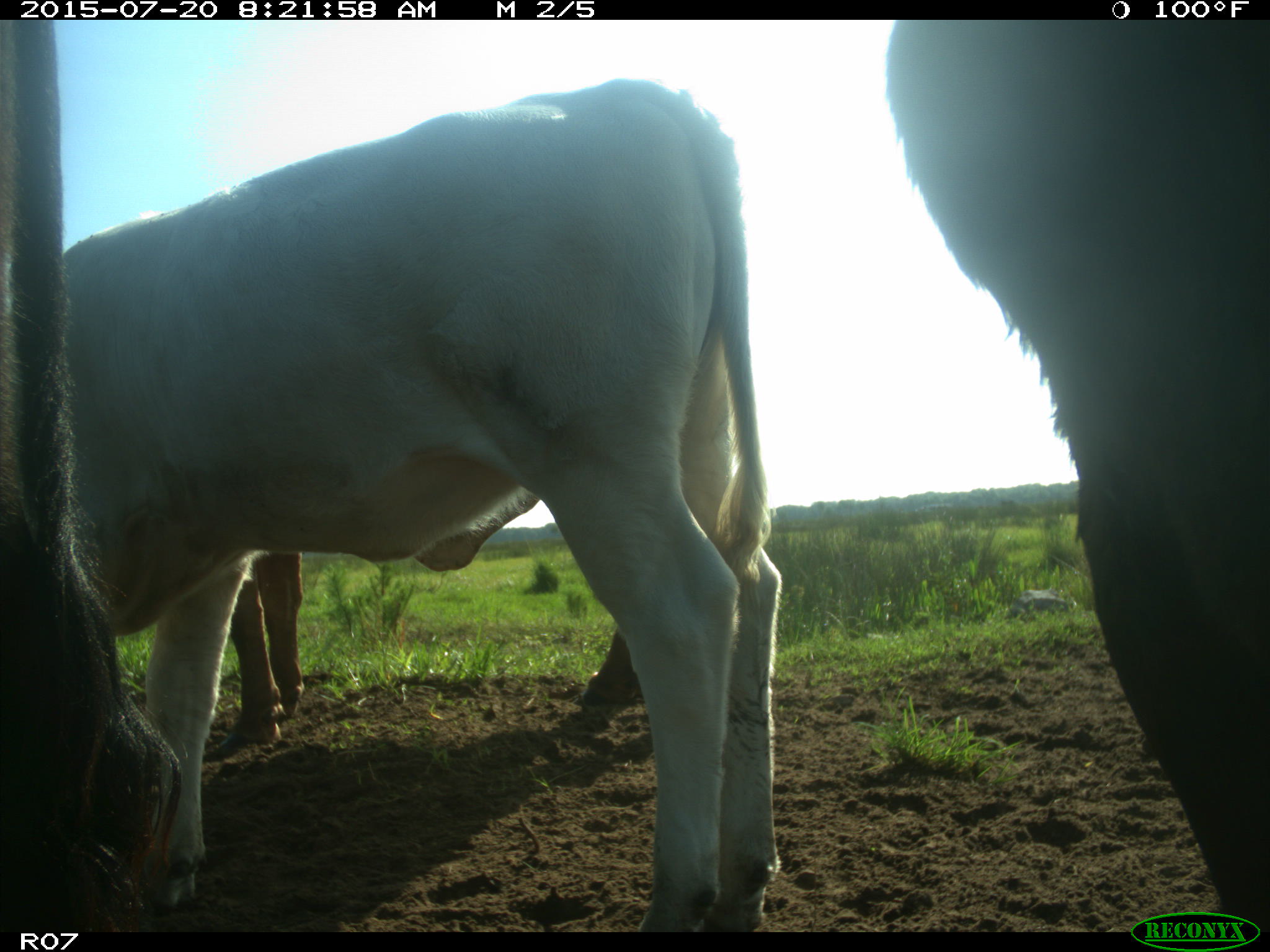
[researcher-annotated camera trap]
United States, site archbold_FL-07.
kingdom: Animalia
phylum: Chordata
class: Mammalia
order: Artiodactyla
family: Bovidae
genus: Bos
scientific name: Bos taurus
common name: domestic cow